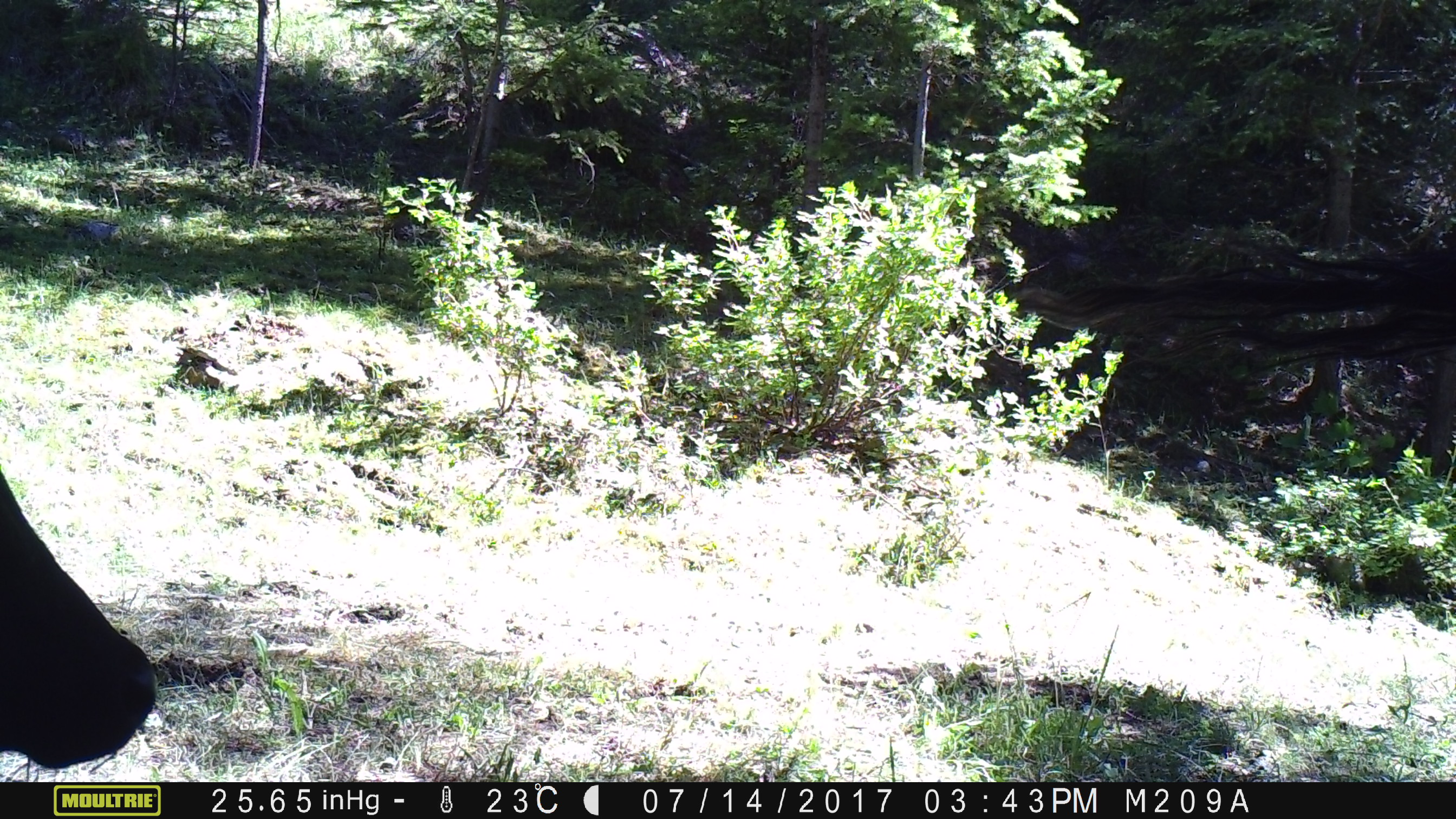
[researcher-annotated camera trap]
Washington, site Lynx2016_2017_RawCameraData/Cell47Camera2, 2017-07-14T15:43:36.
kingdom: Animalia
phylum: Chordata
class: Mammalia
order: Artiodactyla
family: Bovidae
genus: Bos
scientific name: Bos taurus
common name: domestic cattle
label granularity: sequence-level